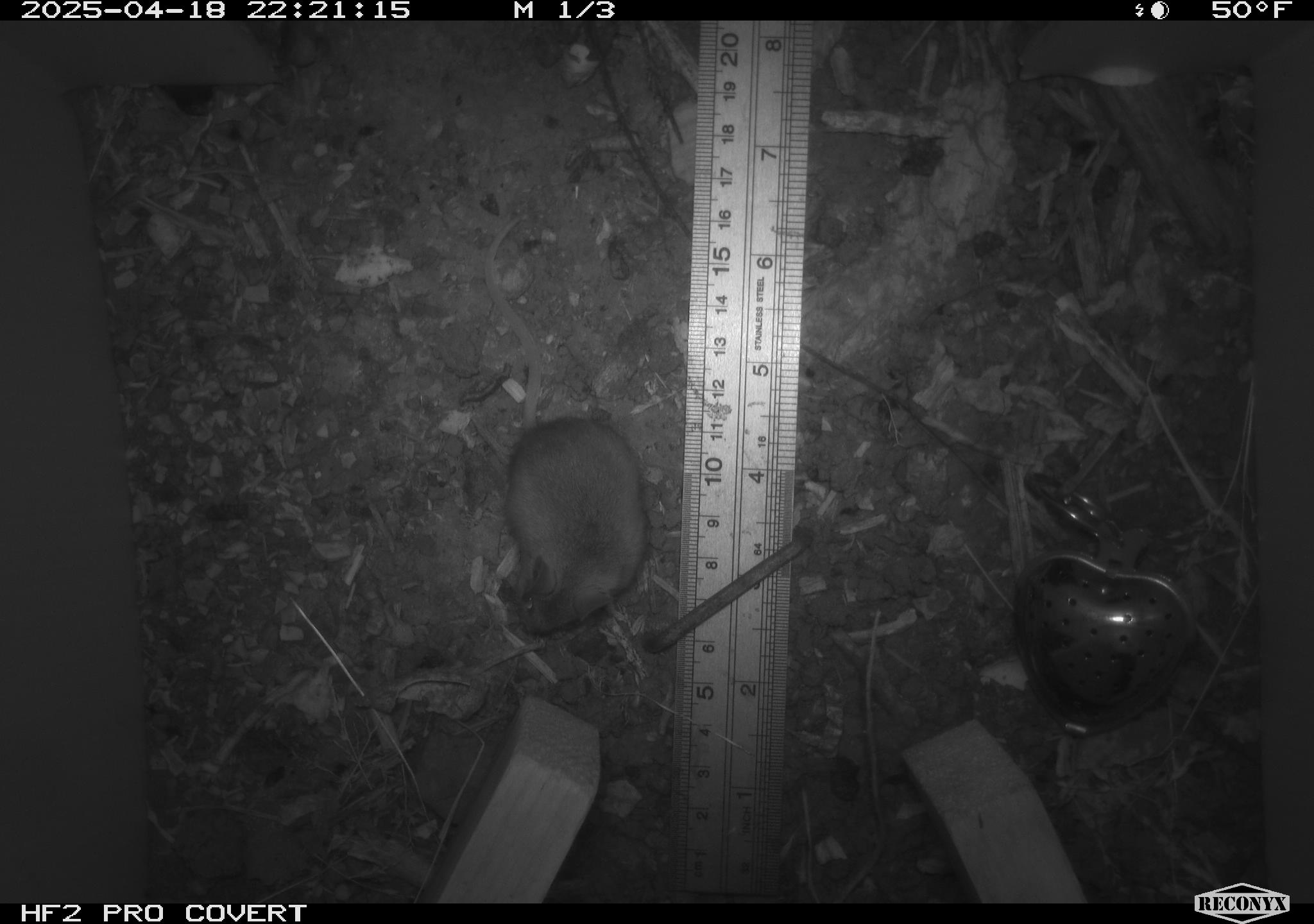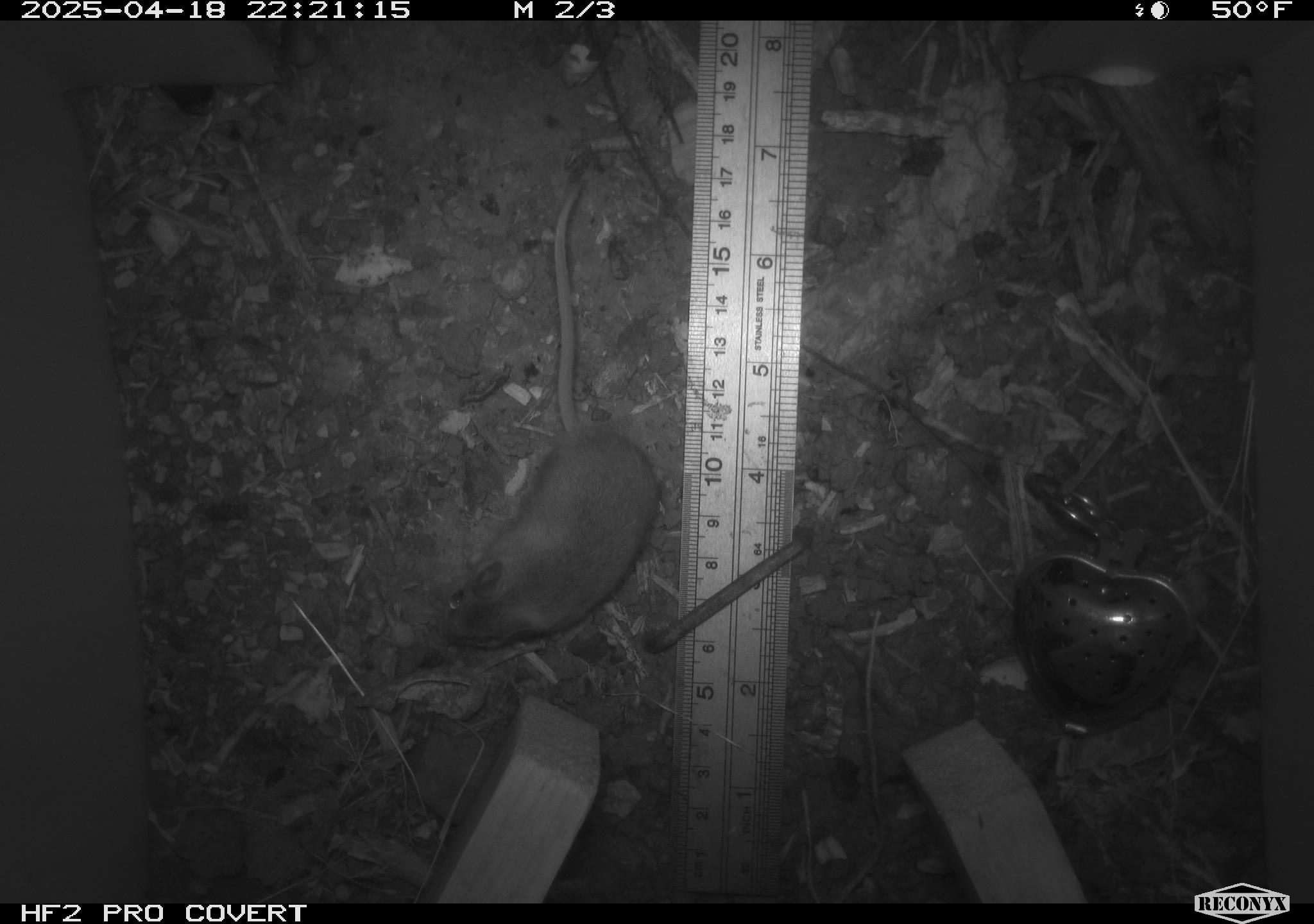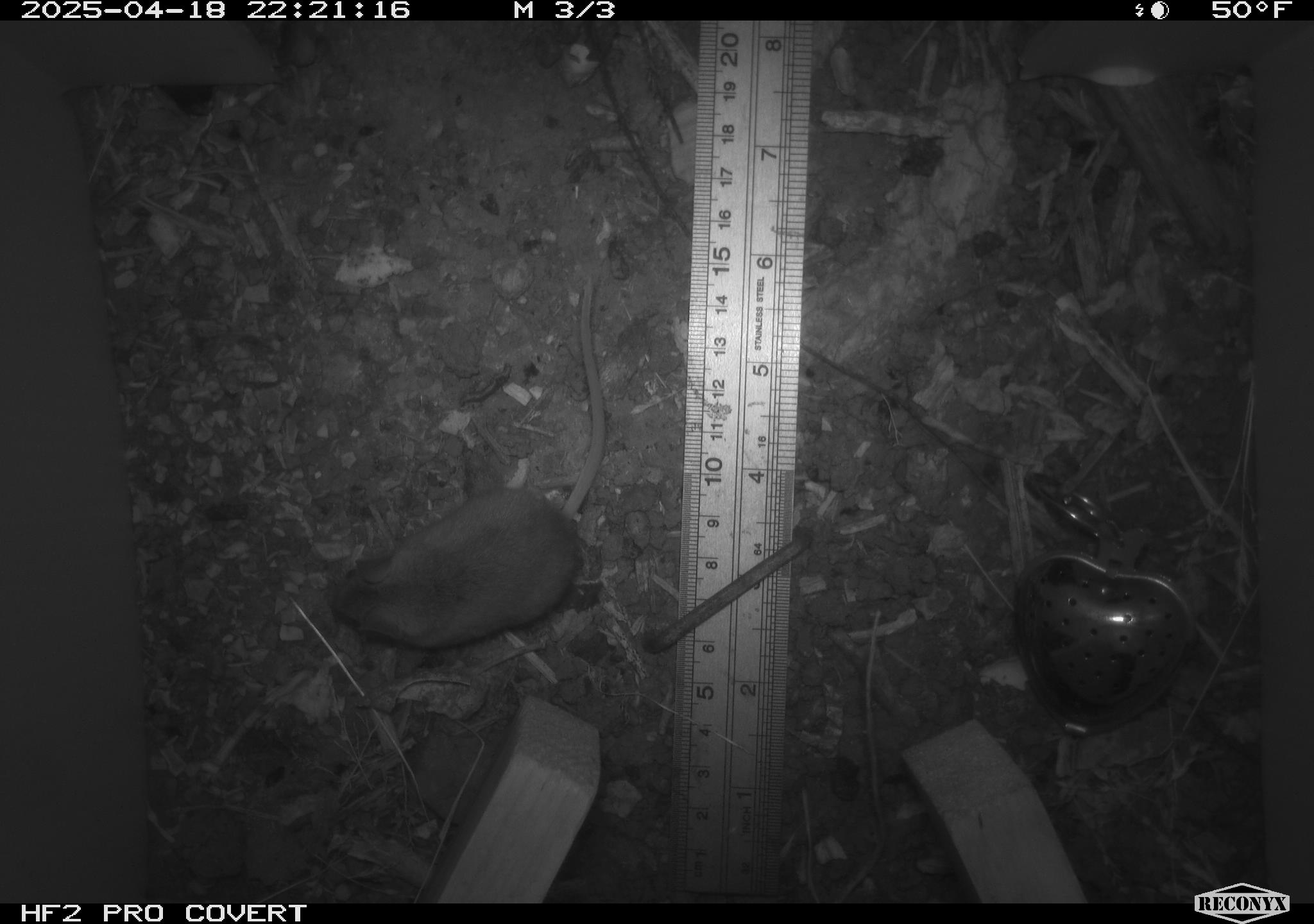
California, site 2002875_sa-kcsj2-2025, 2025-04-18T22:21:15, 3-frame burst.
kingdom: Animalia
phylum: Chordata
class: Mammalia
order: Rodentia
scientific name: Rodentia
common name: rodent